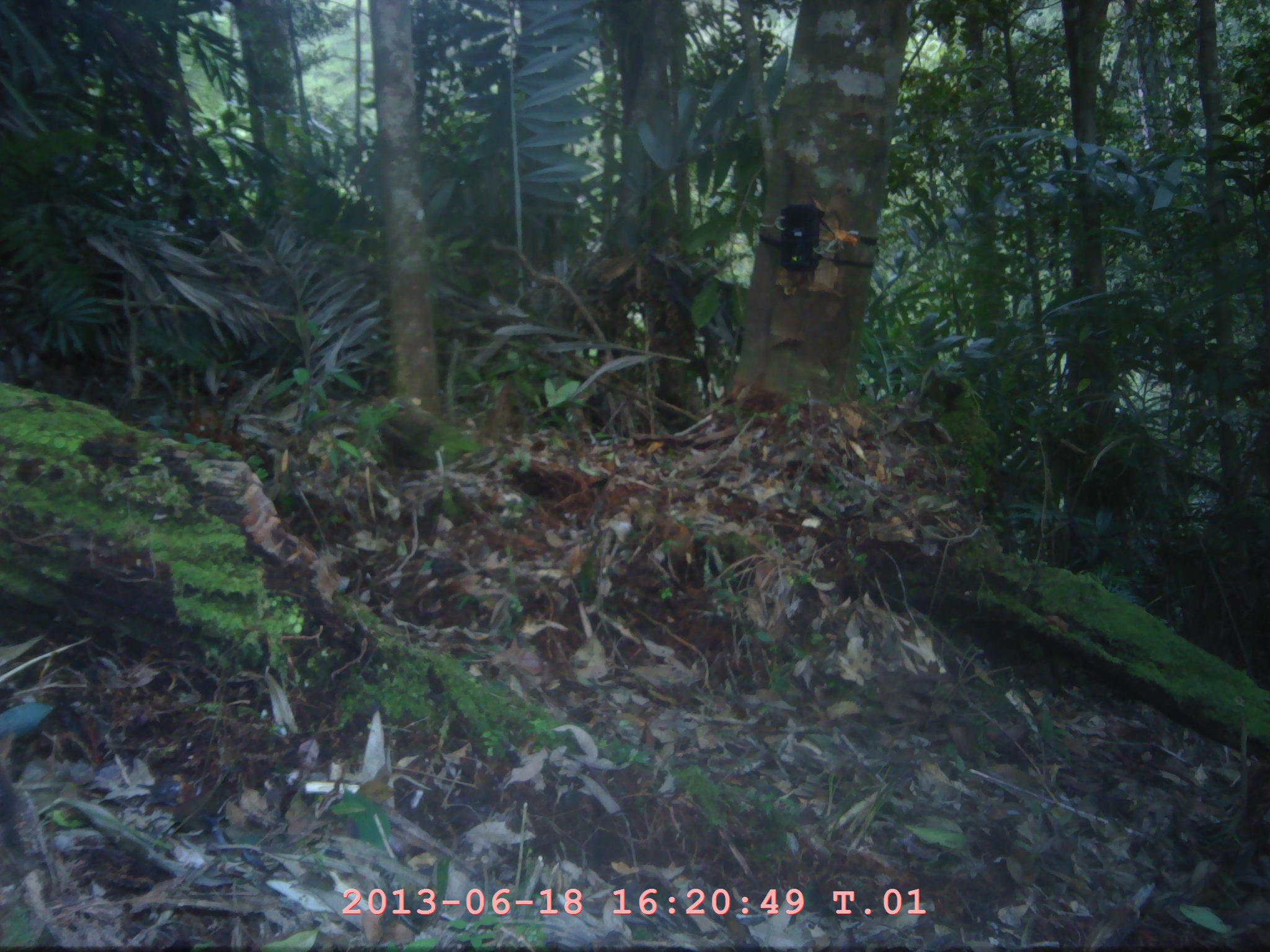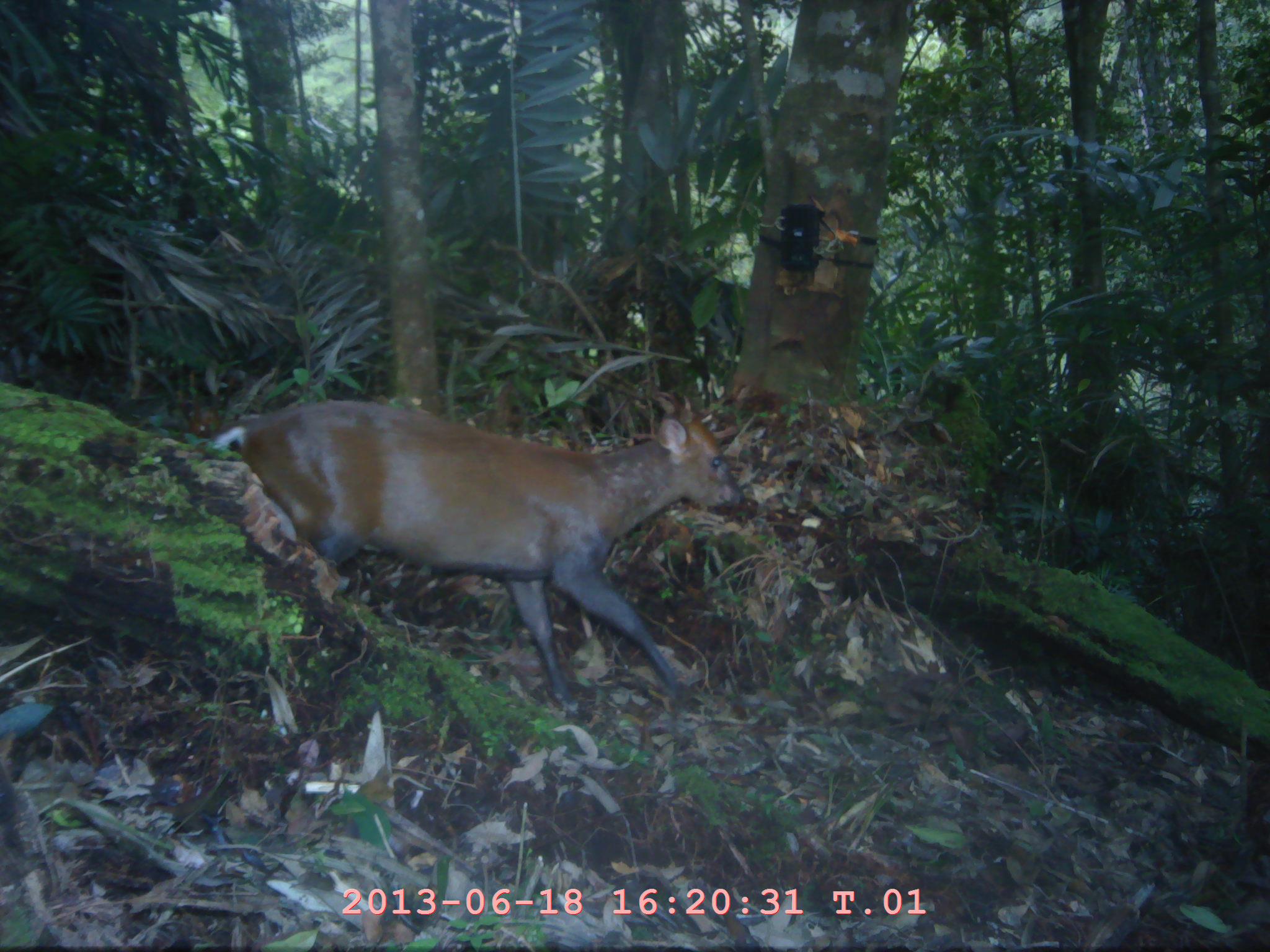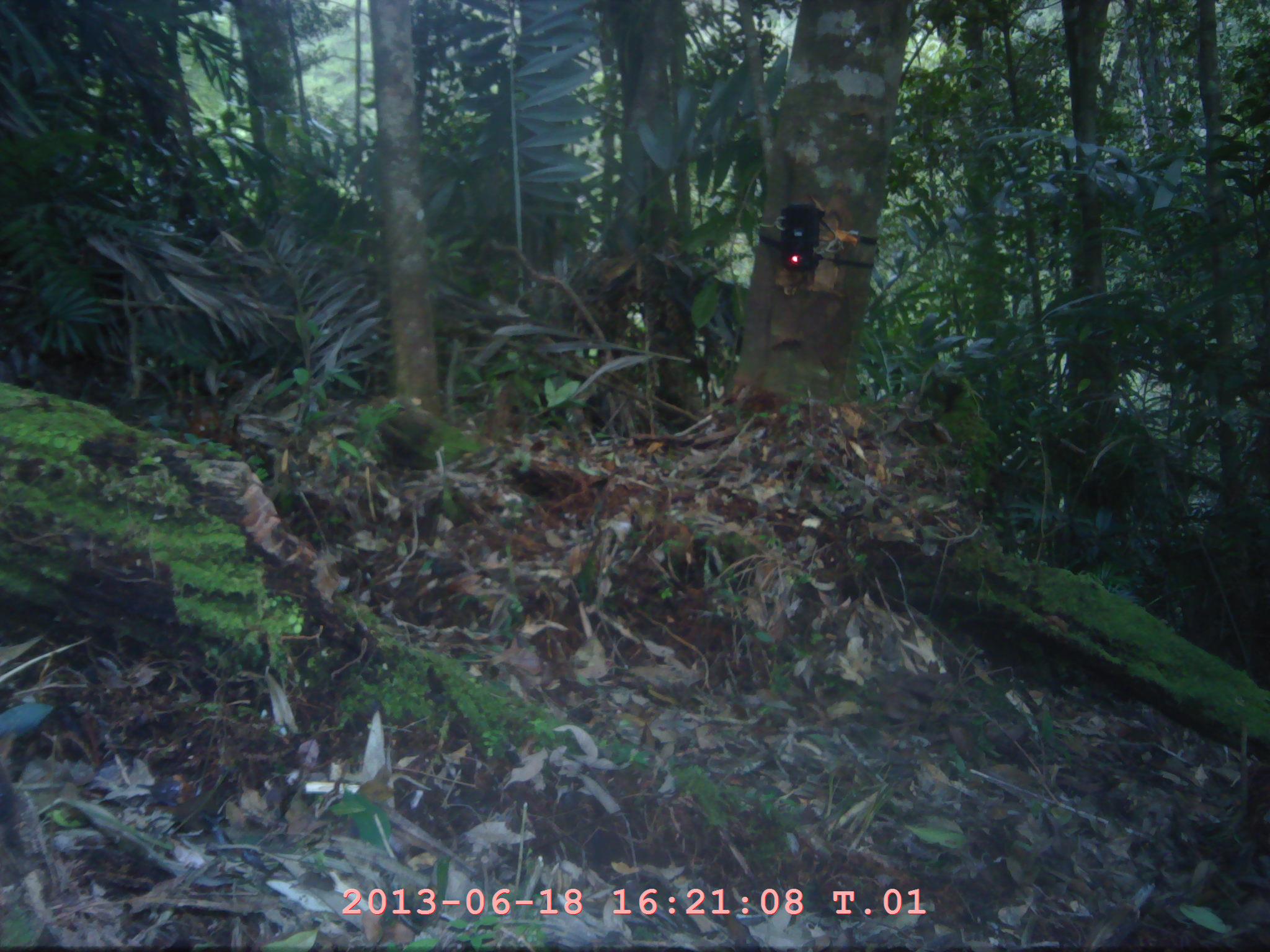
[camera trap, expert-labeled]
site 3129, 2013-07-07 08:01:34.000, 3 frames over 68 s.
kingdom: Animalia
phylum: Chordata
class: Mammalia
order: Artiodactyla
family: Cervidae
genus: Muntiacus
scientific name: Muntiacus muntjak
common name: southern red muntjac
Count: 1.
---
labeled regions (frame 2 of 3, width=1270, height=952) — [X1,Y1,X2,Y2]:
muntiacus muntjak: [210,392,748,718]